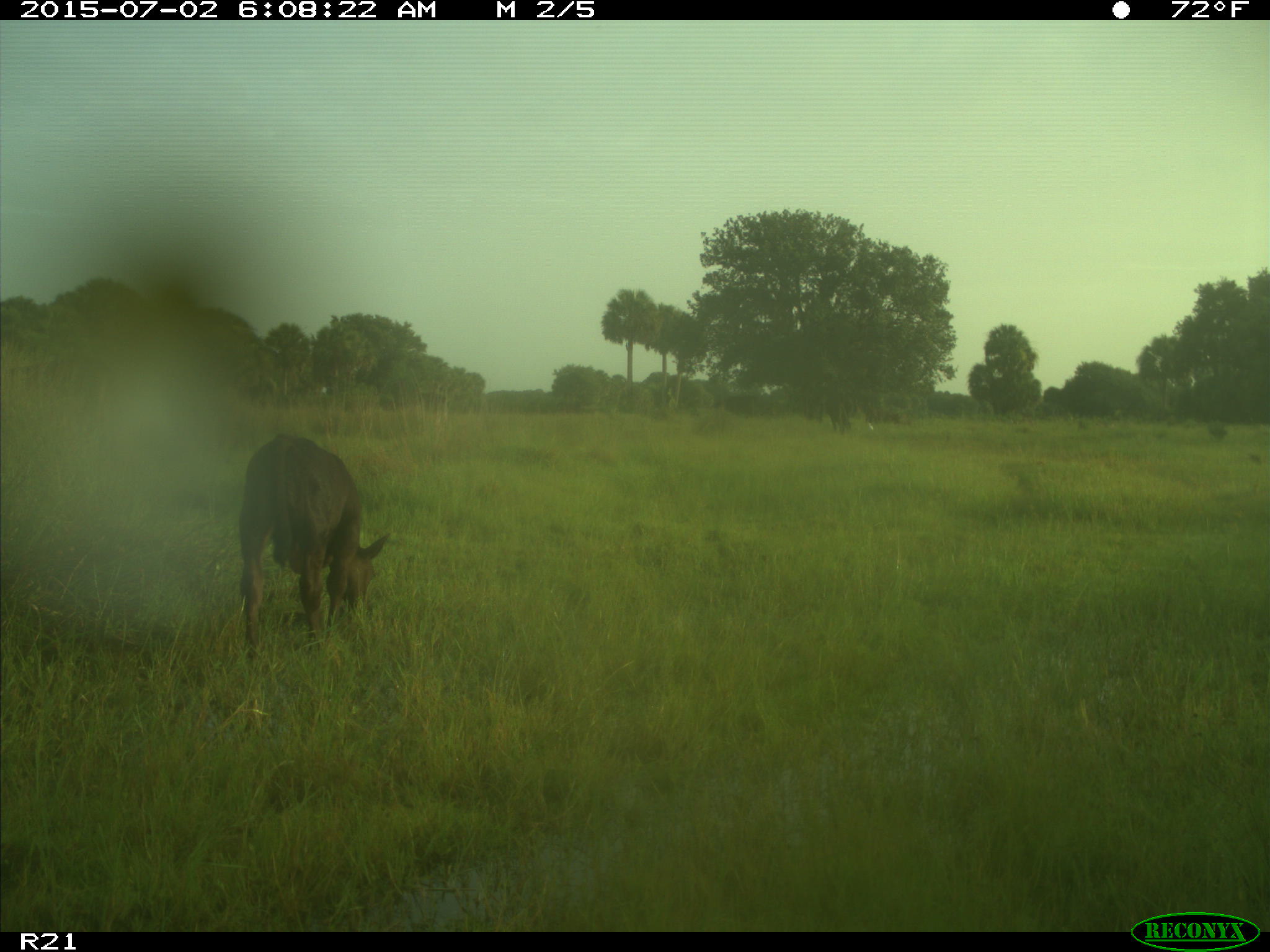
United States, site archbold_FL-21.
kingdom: Animalia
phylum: Chordata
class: Mammalia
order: Artiodactyla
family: Bovidae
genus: Bos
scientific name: Bos taurus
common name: domestic cow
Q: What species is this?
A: Bos taurus (domestic cow).